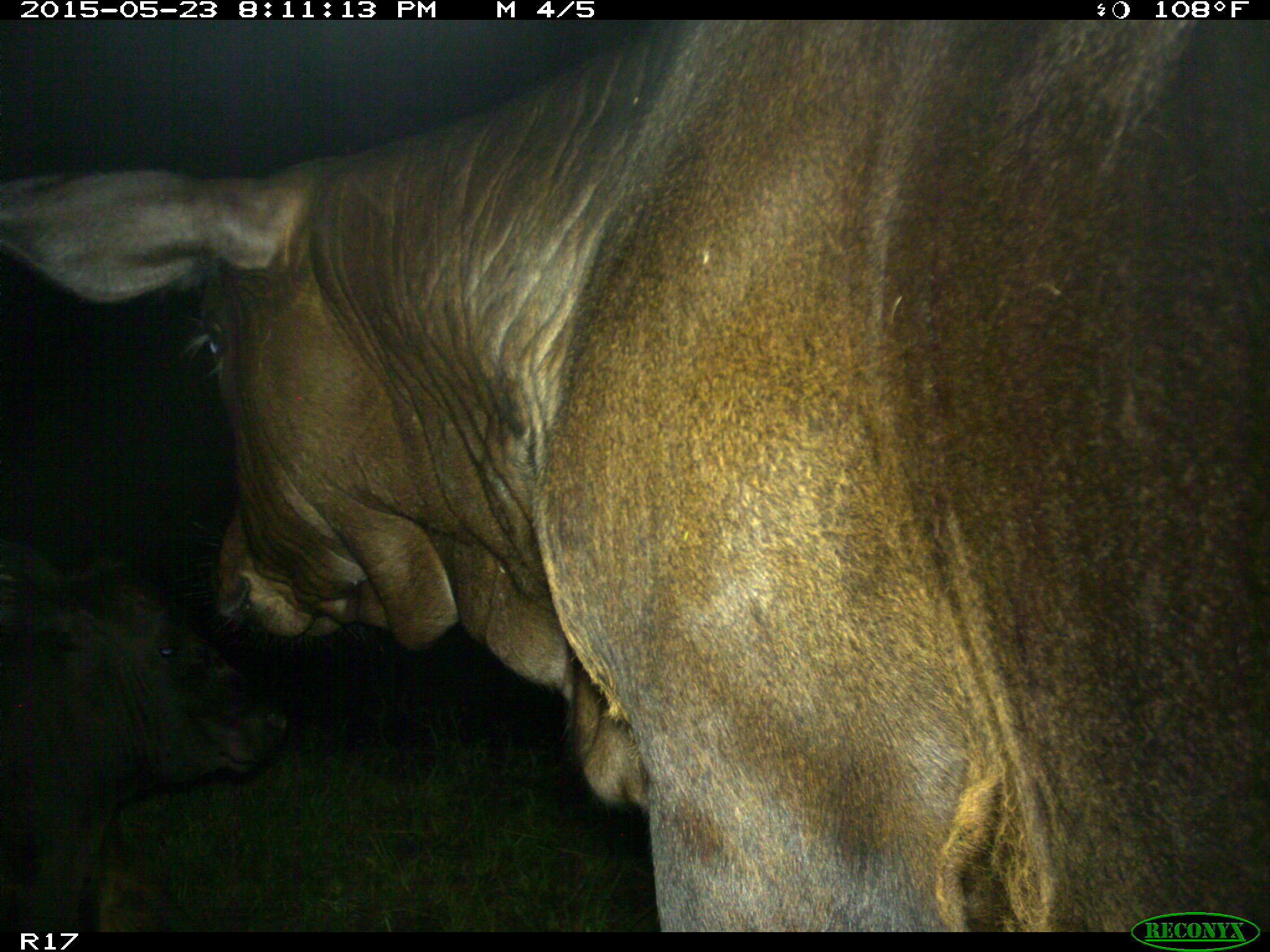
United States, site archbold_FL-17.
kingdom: Animalia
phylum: Chordata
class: Mammalia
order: Artiodactyla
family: Bovidae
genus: Bos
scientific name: Bos taurus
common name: domestic cow